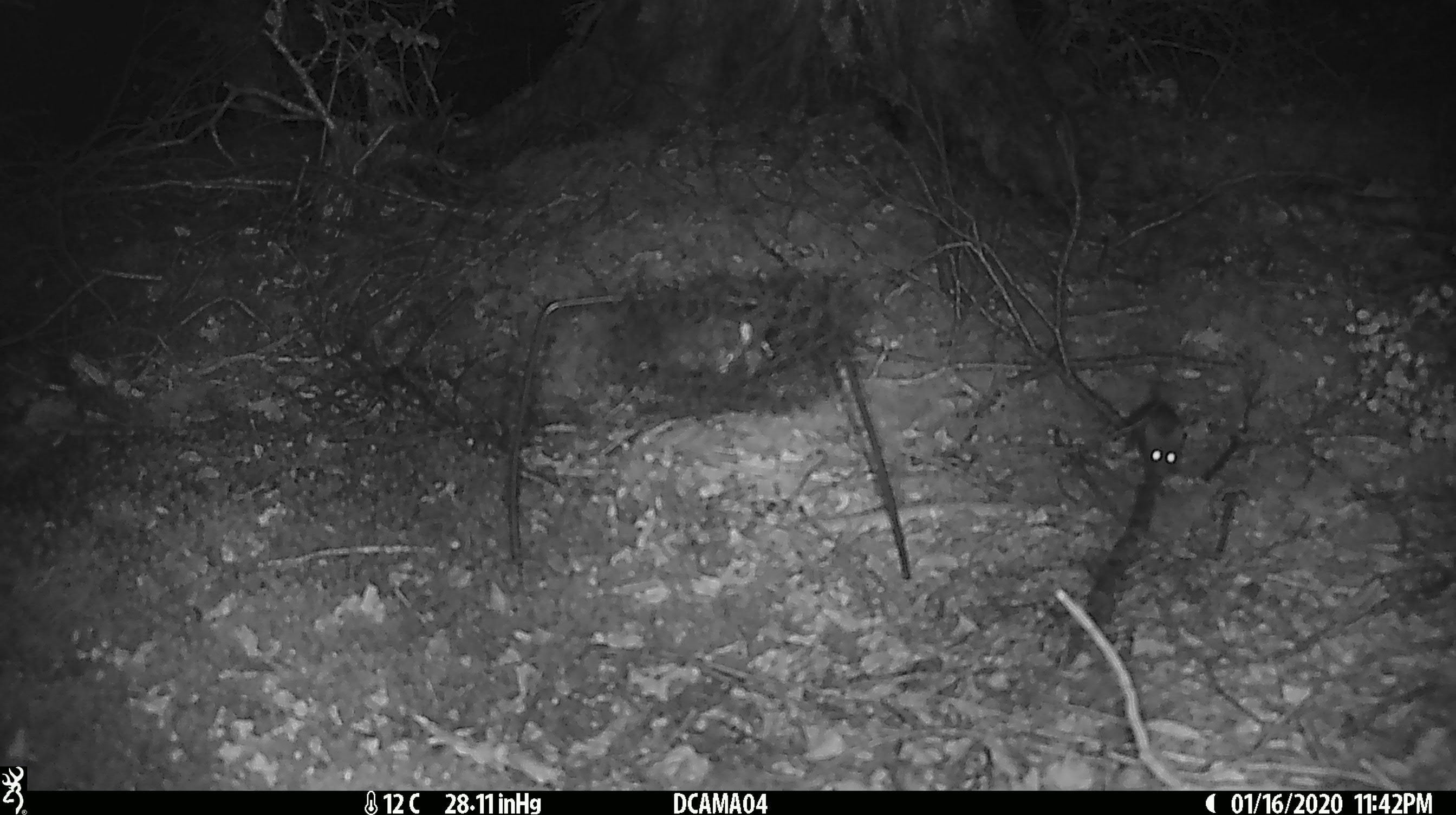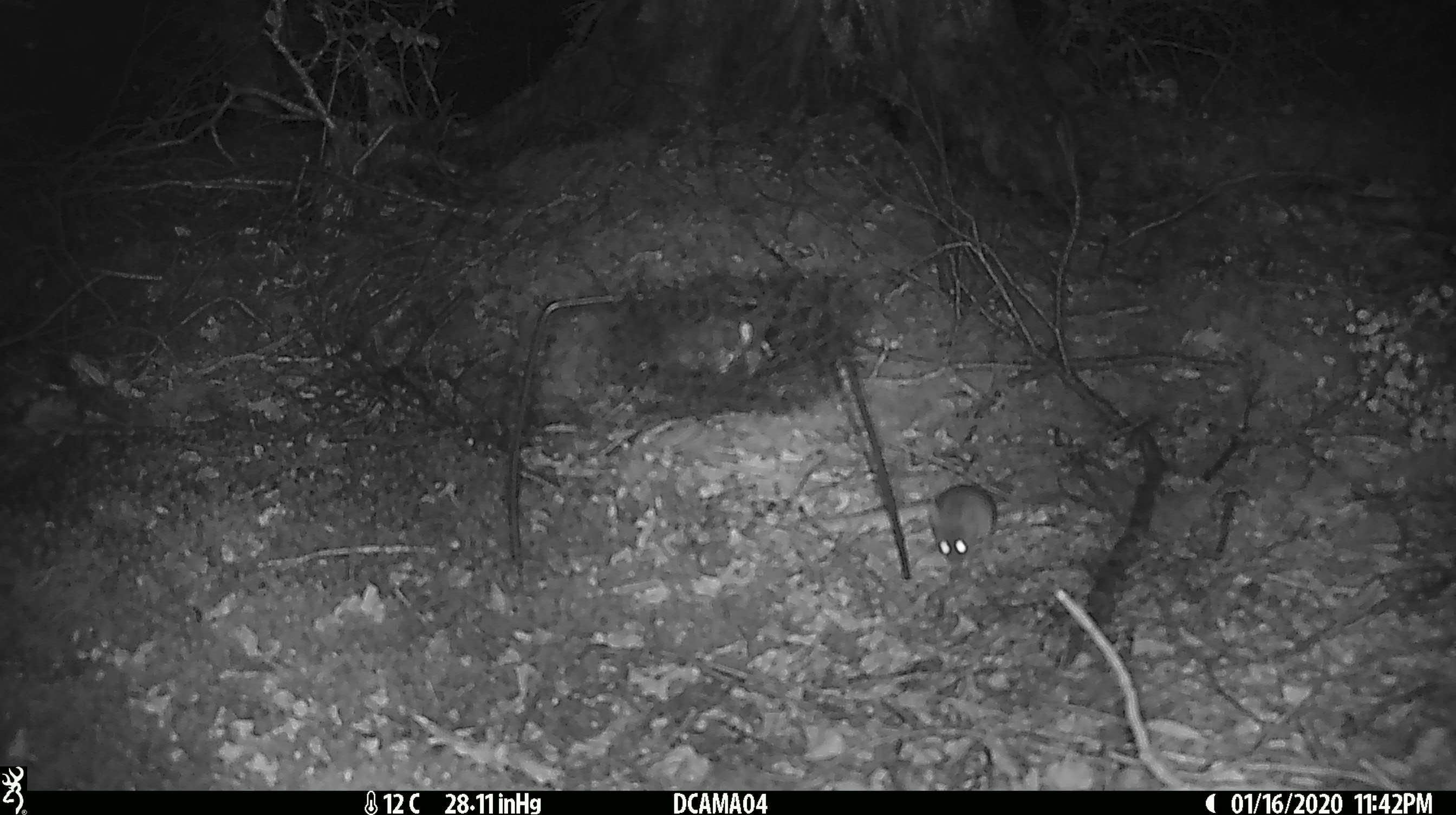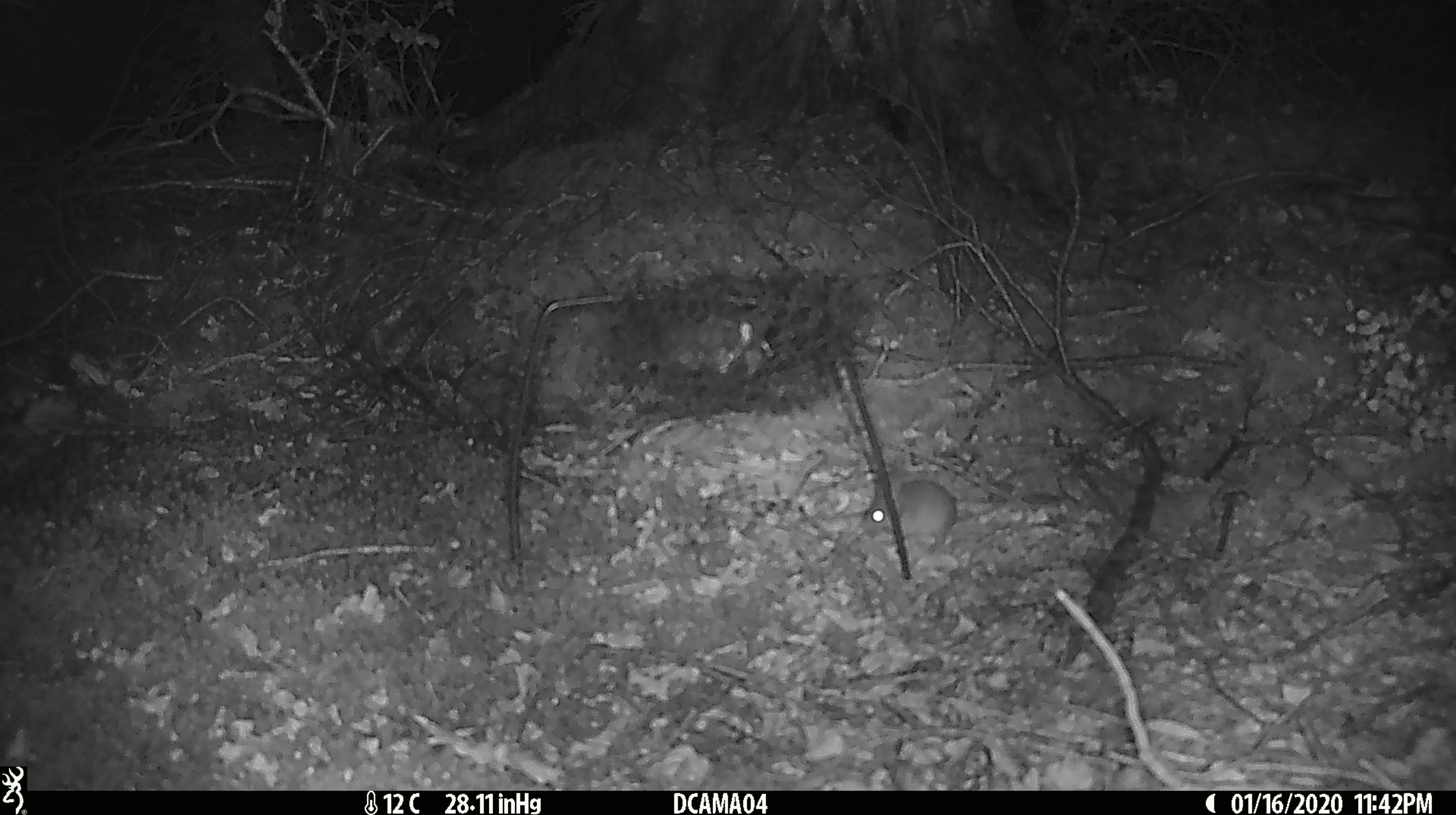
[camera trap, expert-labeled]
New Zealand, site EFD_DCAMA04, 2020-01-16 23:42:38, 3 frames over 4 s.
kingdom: Animalia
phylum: Chordata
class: Mammalia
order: Rodentia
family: Muridae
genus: Mus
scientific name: Mus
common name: mouse